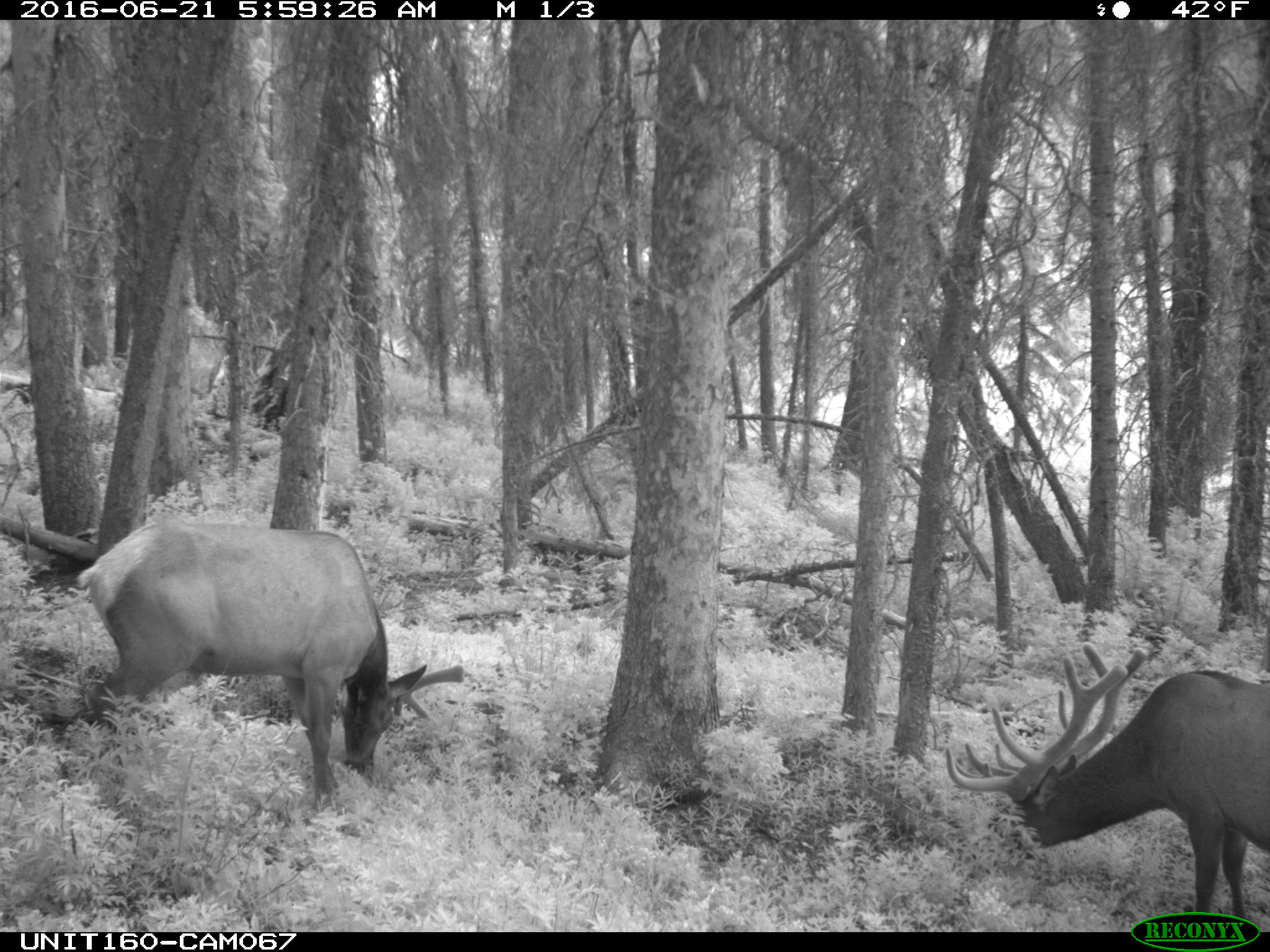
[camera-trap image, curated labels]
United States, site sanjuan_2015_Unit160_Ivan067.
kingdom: Animalia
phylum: Chordata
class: Mammalia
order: Artiodactyla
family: Cervidae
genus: Cervus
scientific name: Cervus elaphus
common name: red deer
Cervus elaphus (red deer).